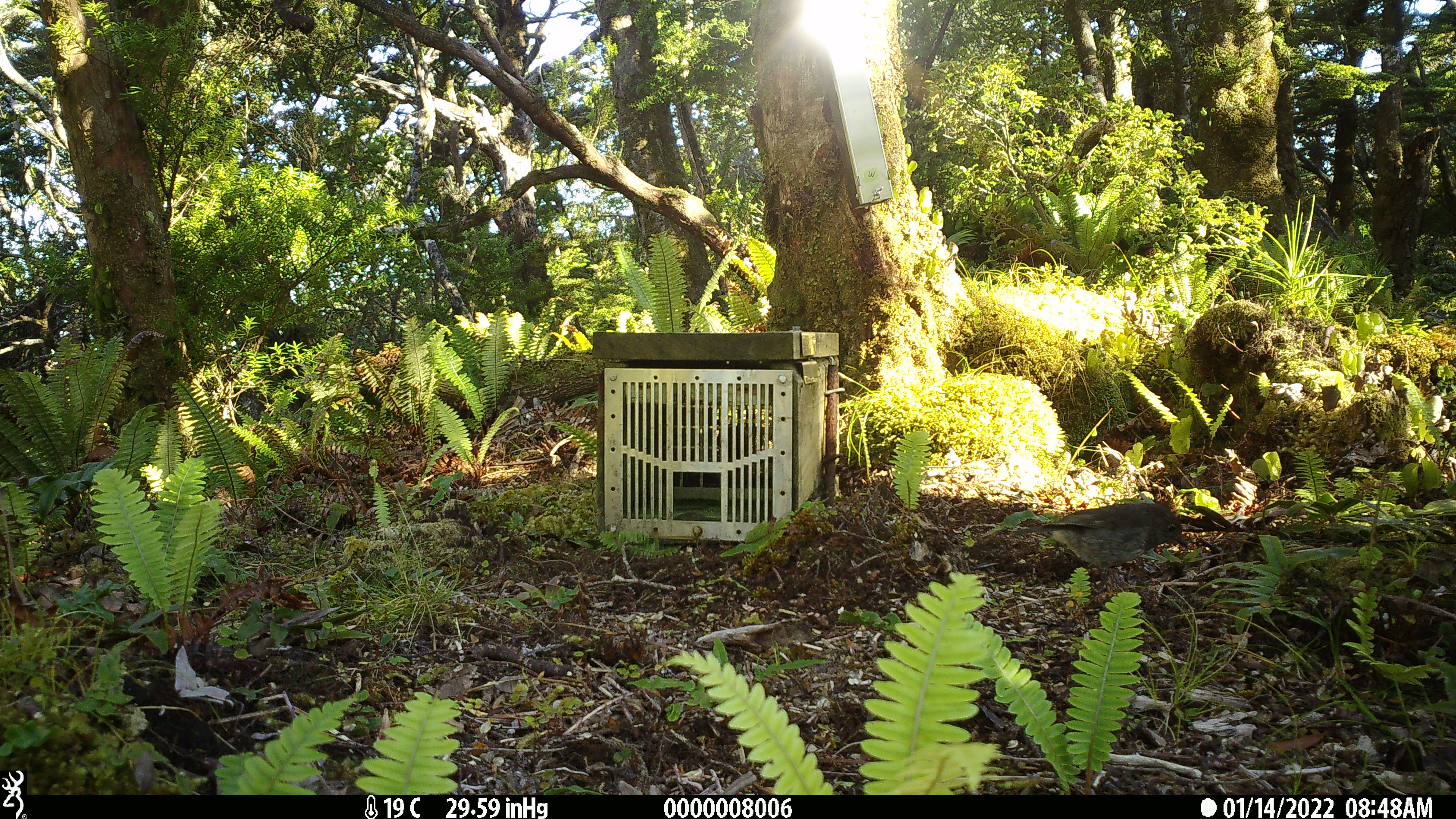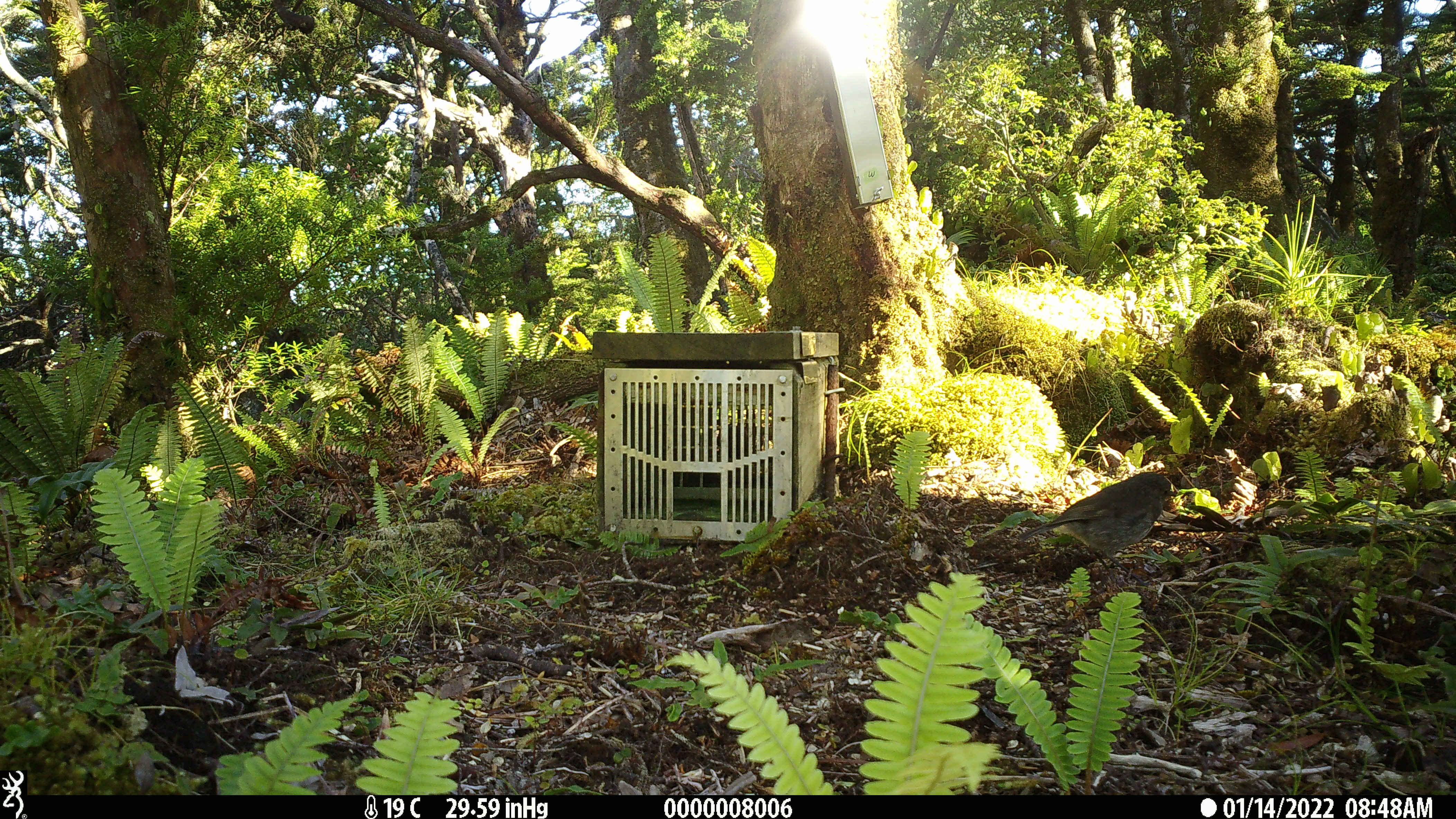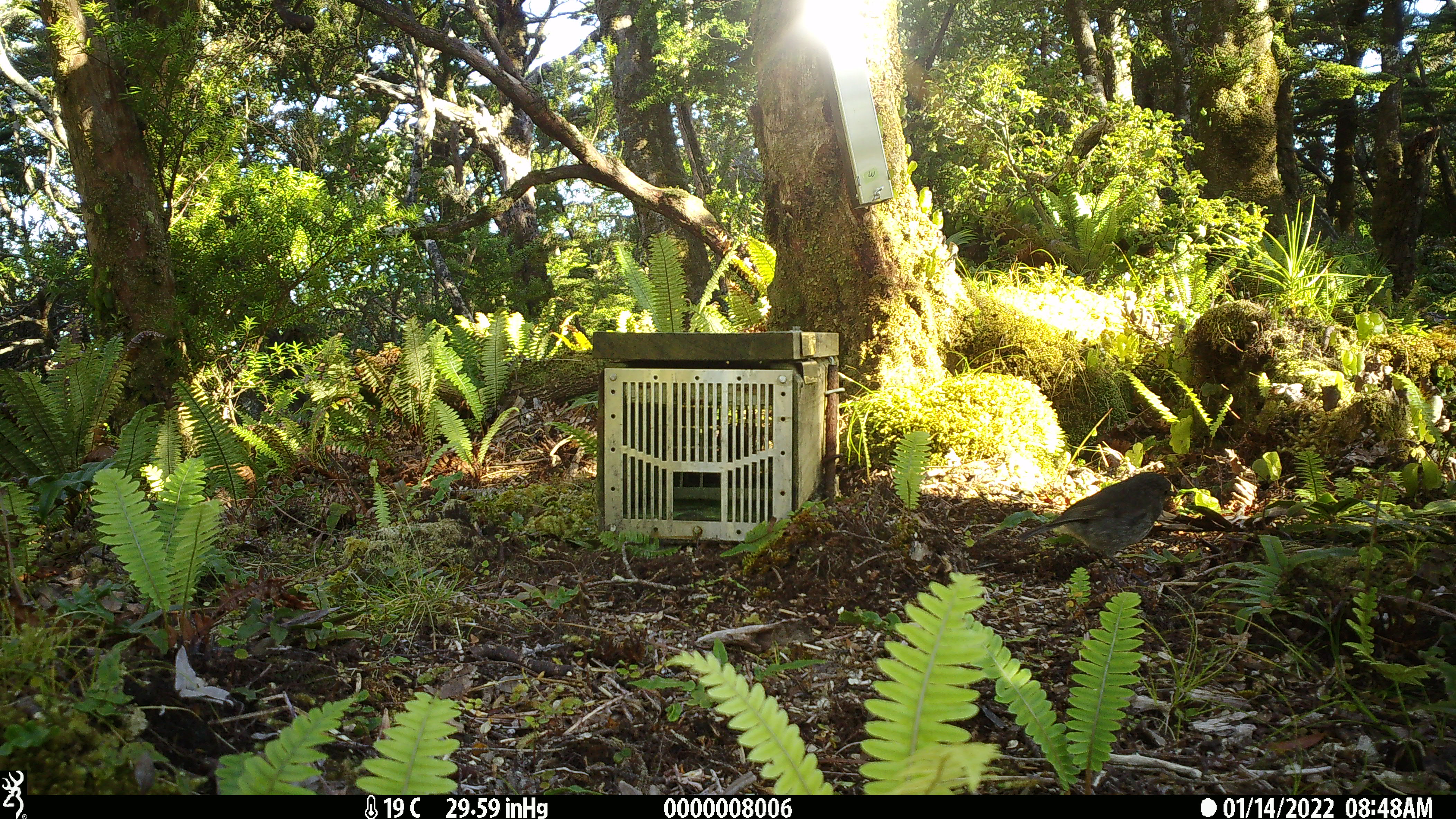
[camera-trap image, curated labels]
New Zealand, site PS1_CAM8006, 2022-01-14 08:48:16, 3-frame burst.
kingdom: Animalia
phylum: Chordata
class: Aves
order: Passeriformes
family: Petroicidae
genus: Petroica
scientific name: Petroica australis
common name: new zealand robin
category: robin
Robin (new zealand robin) (Petroica australis).